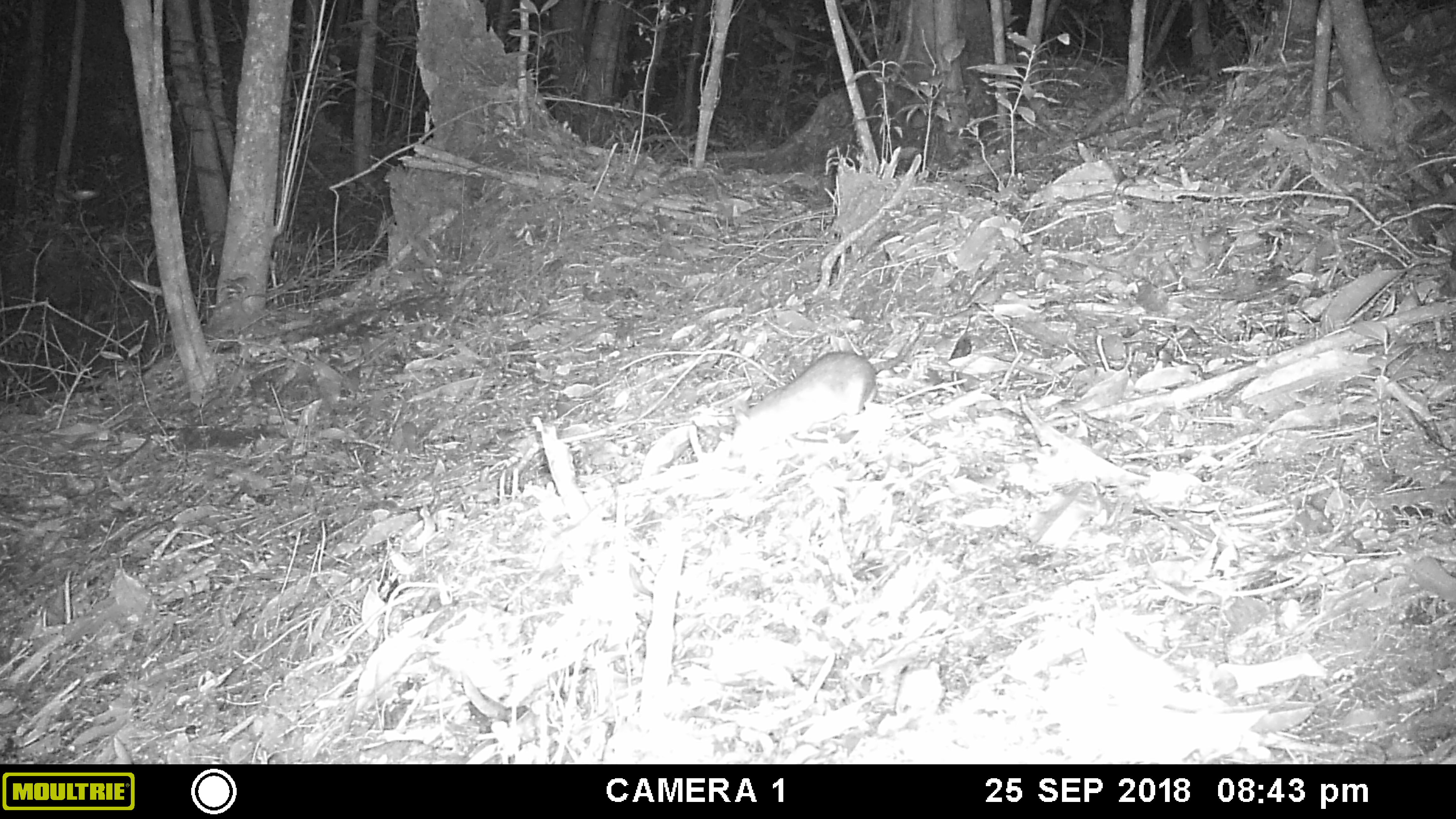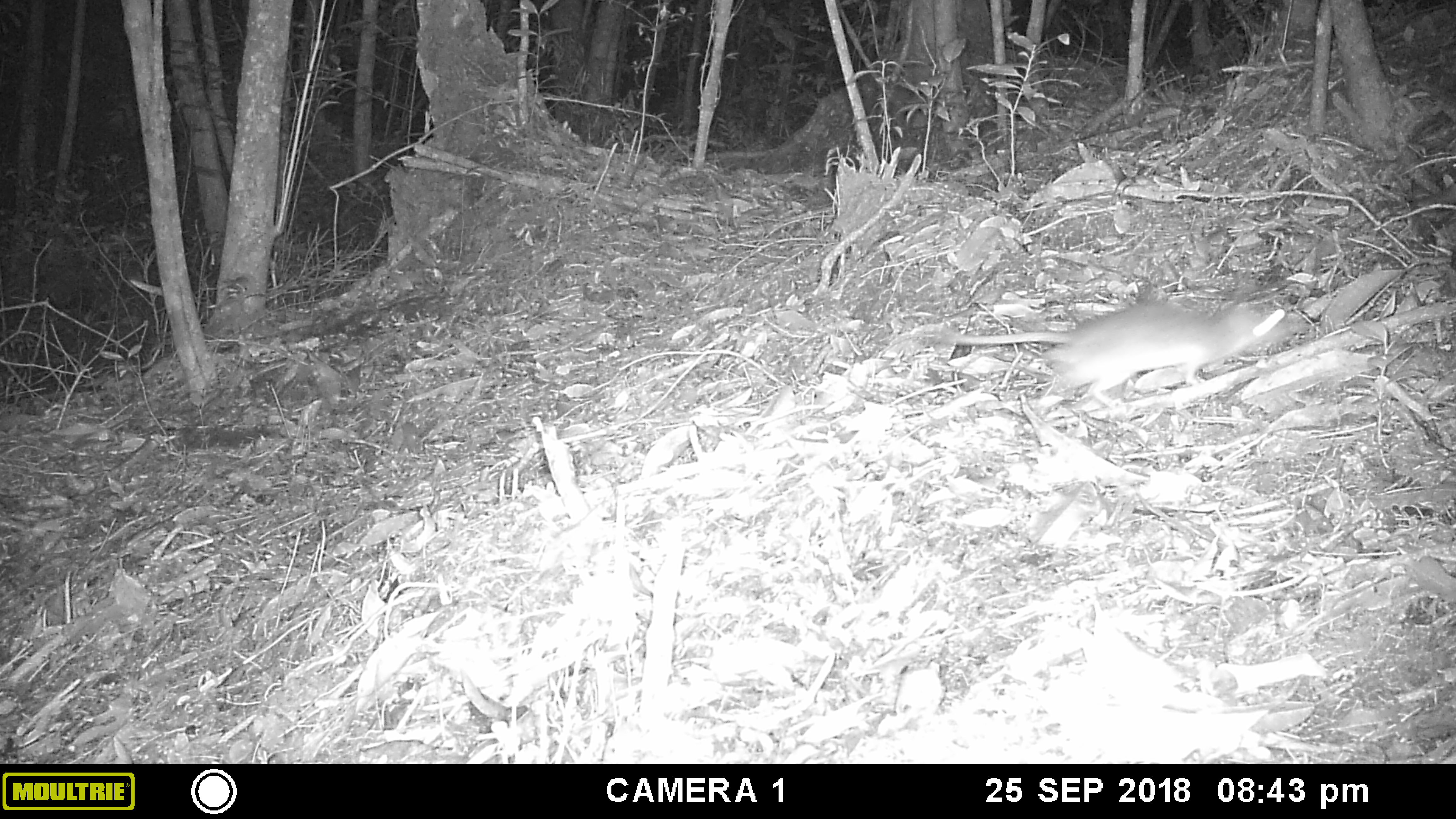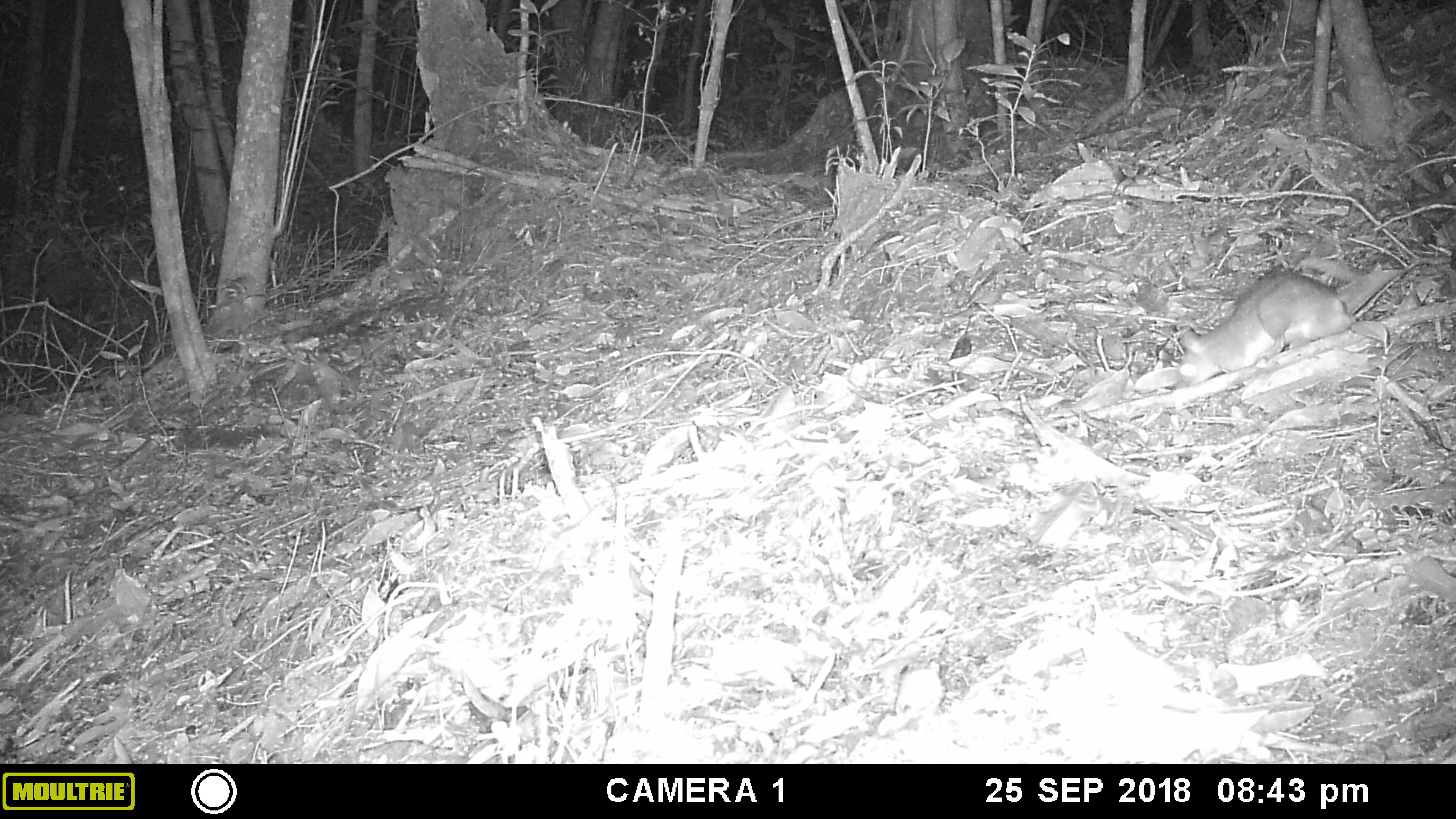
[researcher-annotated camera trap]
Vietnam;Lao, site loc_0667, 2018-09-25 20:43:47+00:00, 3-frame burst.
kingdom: Animalia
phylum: Chordata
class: Mammalia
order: Rodentia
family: Muridae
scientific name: Muridae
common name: old-world mice and rats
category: unidentified murid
Unidentified murid (old-world mice and rats) (Muridae). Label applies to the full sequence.